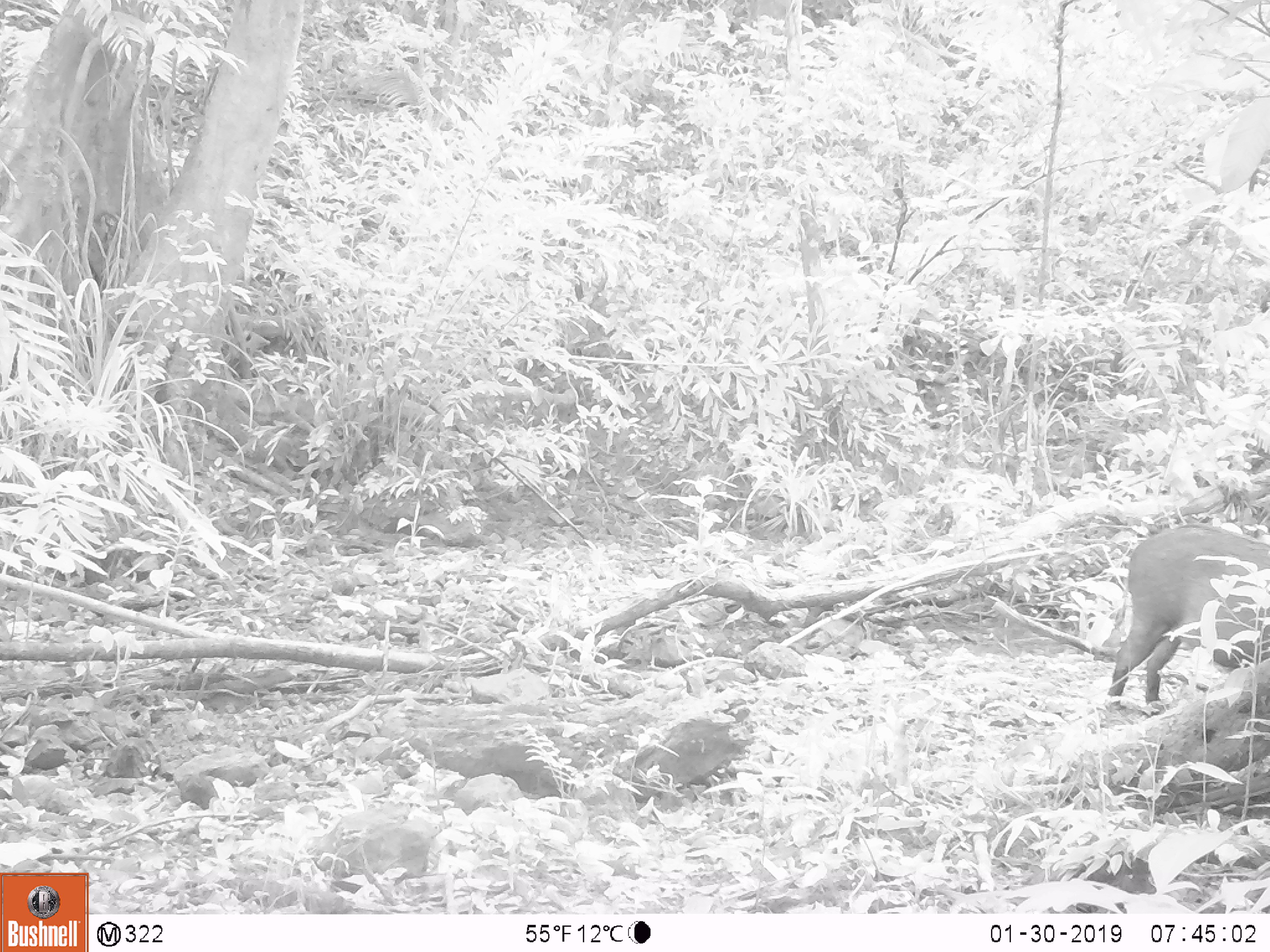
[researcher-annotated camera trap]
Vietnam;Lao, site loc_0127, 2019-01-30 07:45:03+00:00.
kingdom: Animalia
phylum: Chordata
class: Mammalia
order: Artiodactyla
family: Suidae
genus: Sus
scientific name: Sus scrofa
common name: eurasian wild pig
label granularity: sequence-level